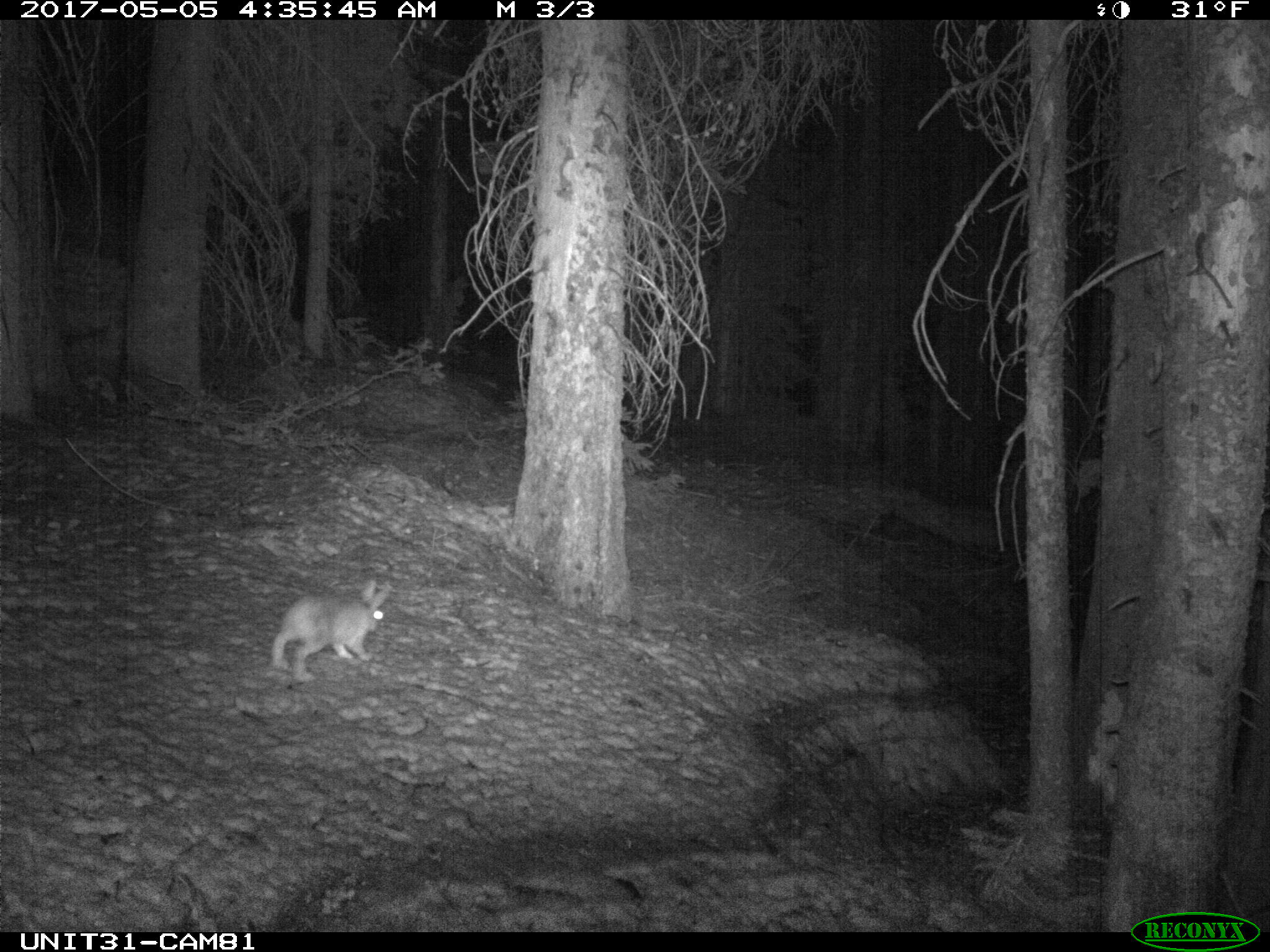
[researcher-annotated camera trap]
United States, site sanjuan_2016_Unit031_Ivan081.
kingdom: Animalia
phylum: Chordata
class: Mammalia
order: Lagomorpha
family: Leporidae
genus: Lepus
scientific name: Lepus americanus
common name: snowshoe hare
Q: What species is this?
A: Lepus americanus (snowshoe hare).